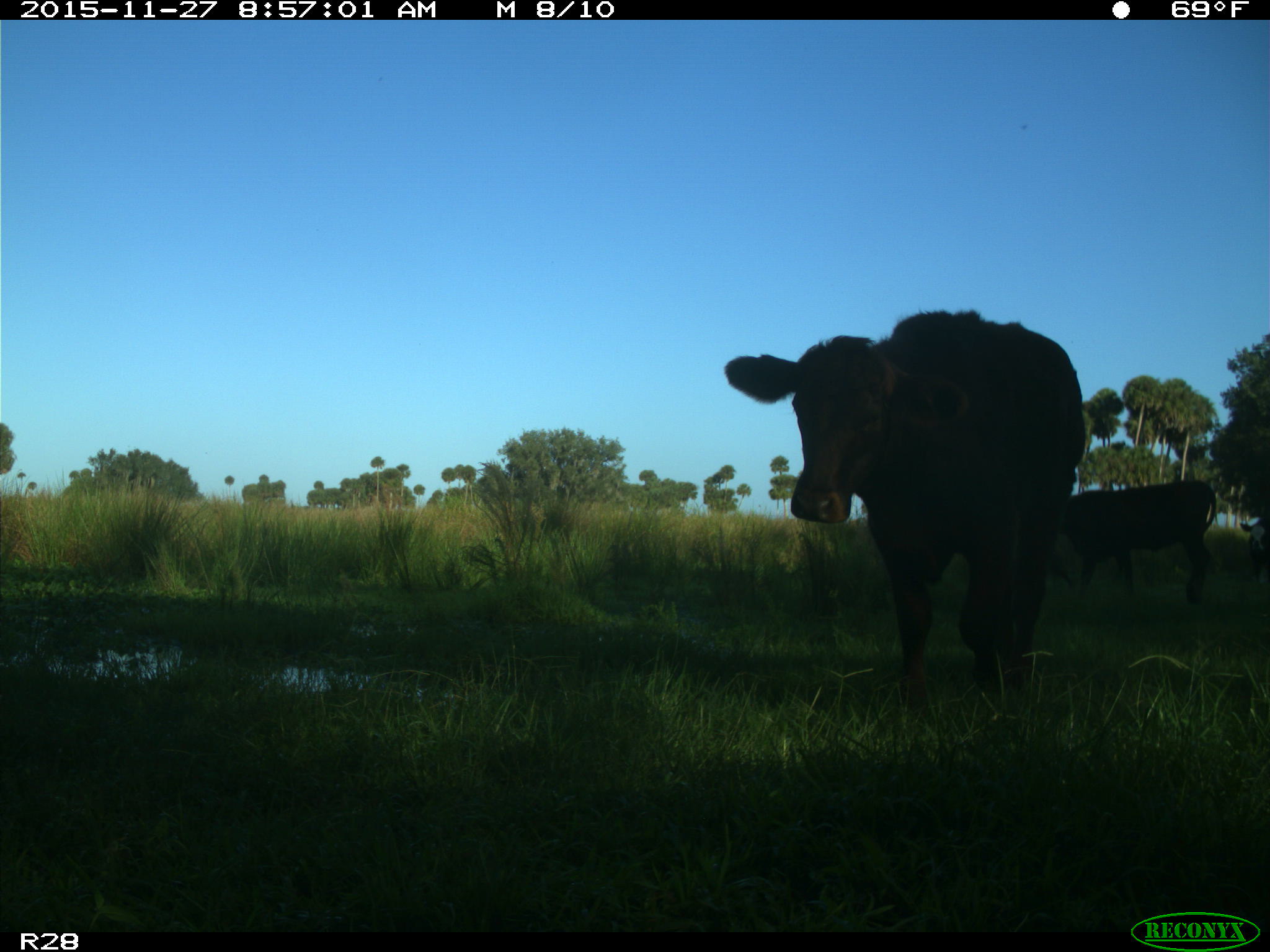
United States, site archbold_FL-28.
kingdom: Animalia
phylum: Chordata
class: Mammalia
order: Artiodactyla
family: Bovidae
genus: Bos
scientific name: Bos taurus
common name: domestic cow